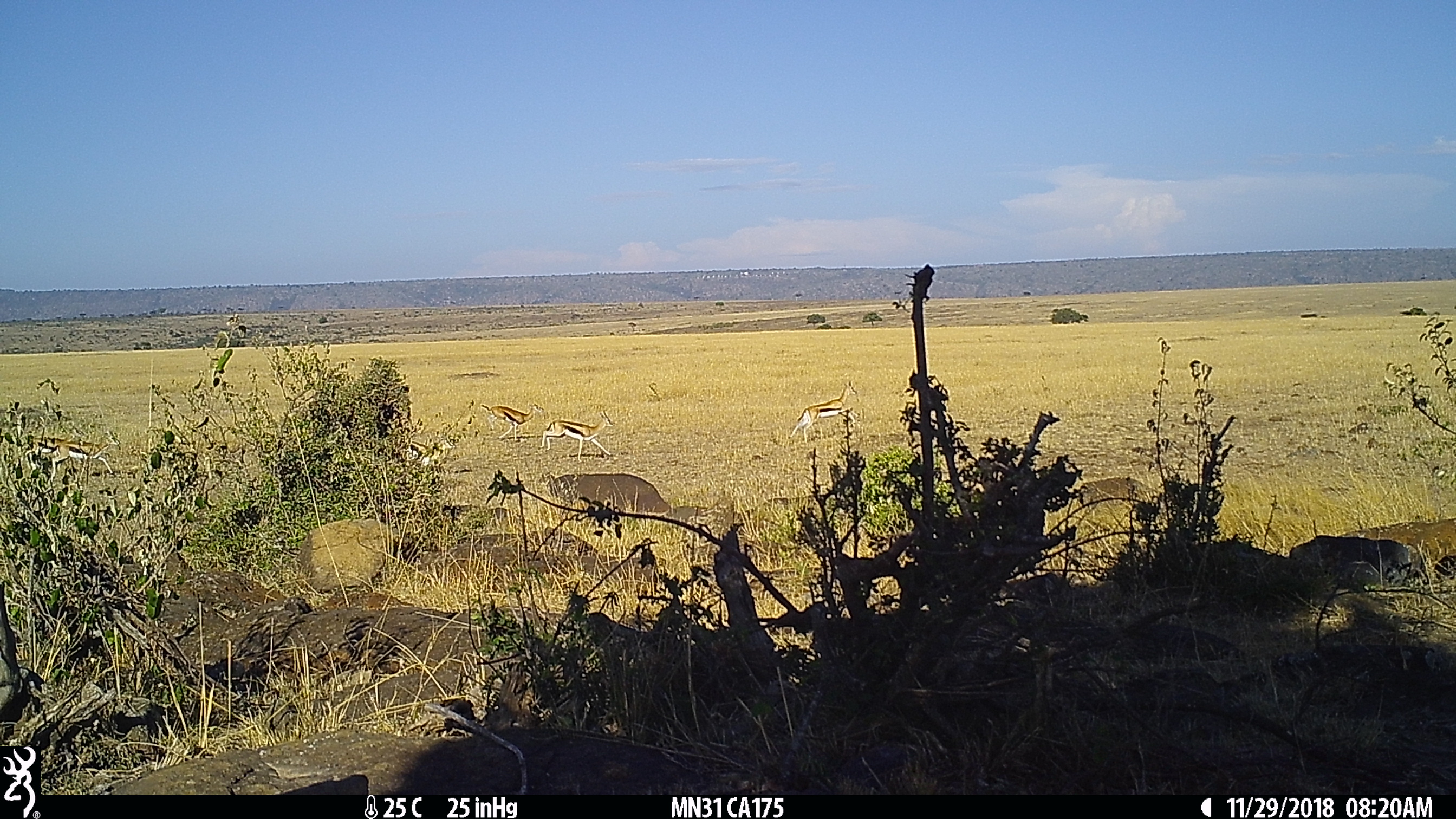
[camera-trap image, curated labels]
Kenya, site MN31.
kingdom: Animalia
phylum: Chordata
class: Mammalia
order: Artiodactyla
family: Bovidae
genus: Eudorcas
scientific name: Eudorcas thomsonii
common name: thomon's gazelle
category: gazelle thomsons